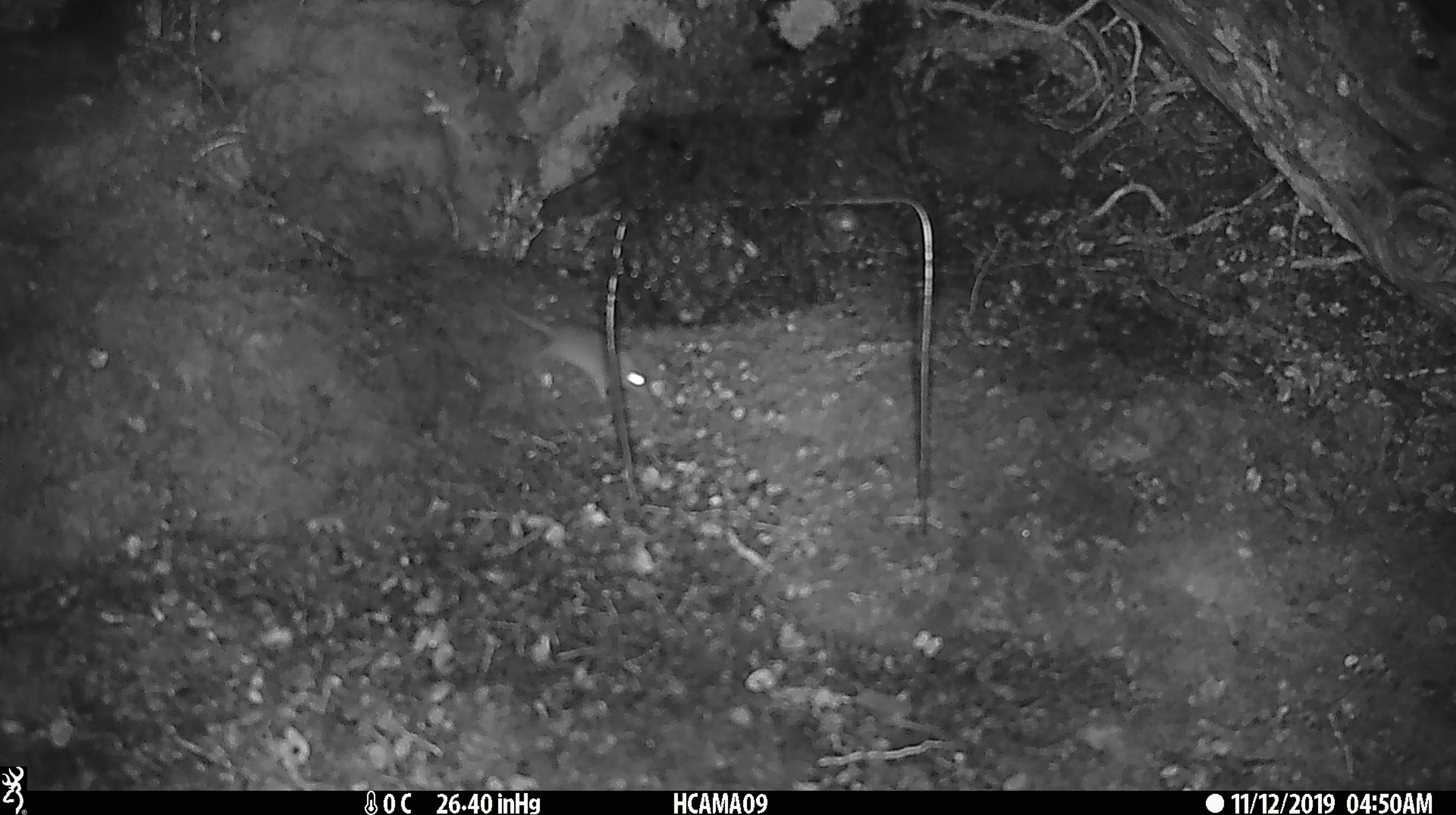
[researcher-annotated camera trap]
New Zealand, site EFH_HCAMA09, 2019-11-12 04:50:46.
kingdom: Animalia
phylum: Chordata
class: Mammalia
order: Rodentia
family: Muridae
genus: Mus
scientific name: Mus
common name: mouse